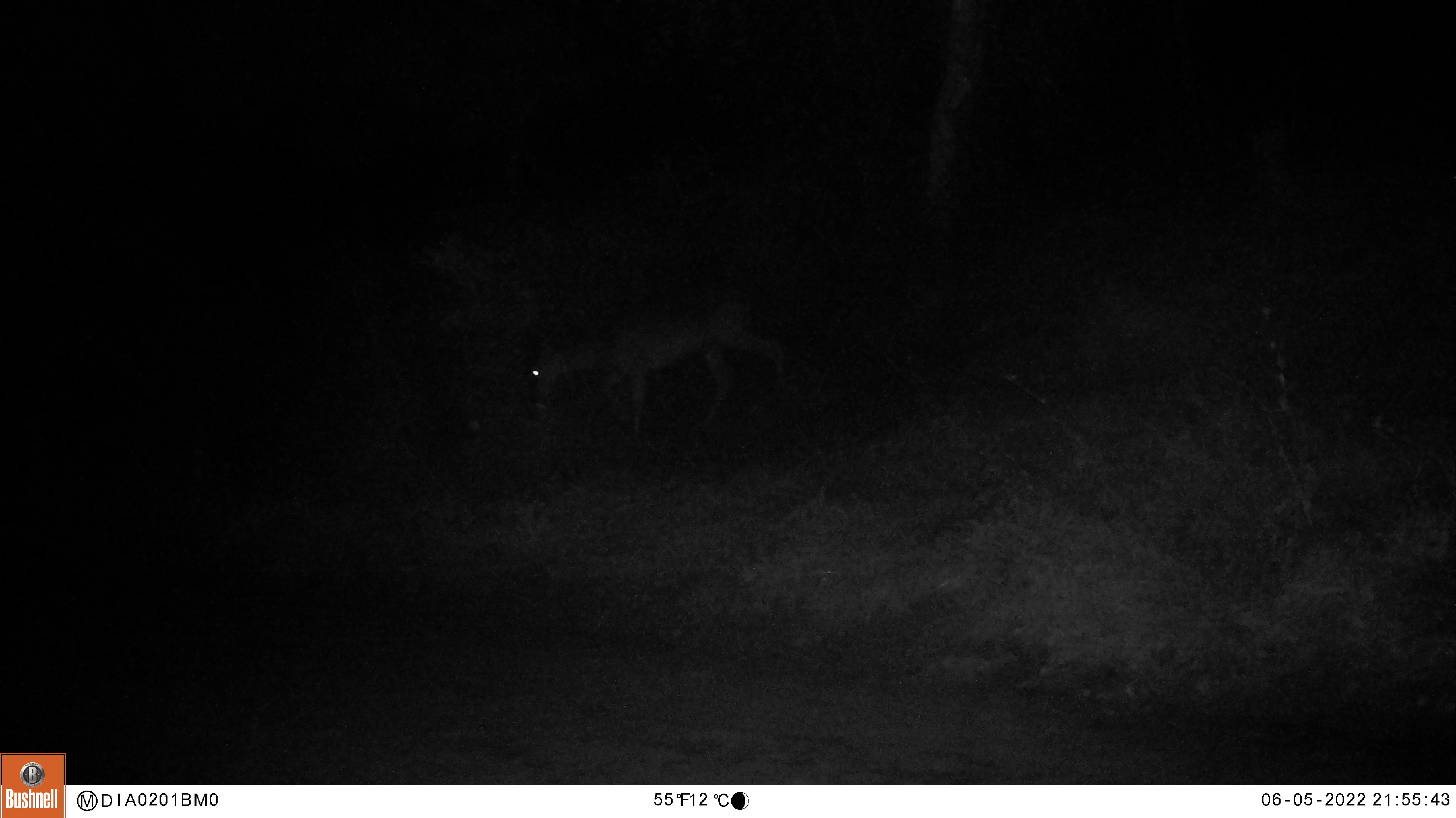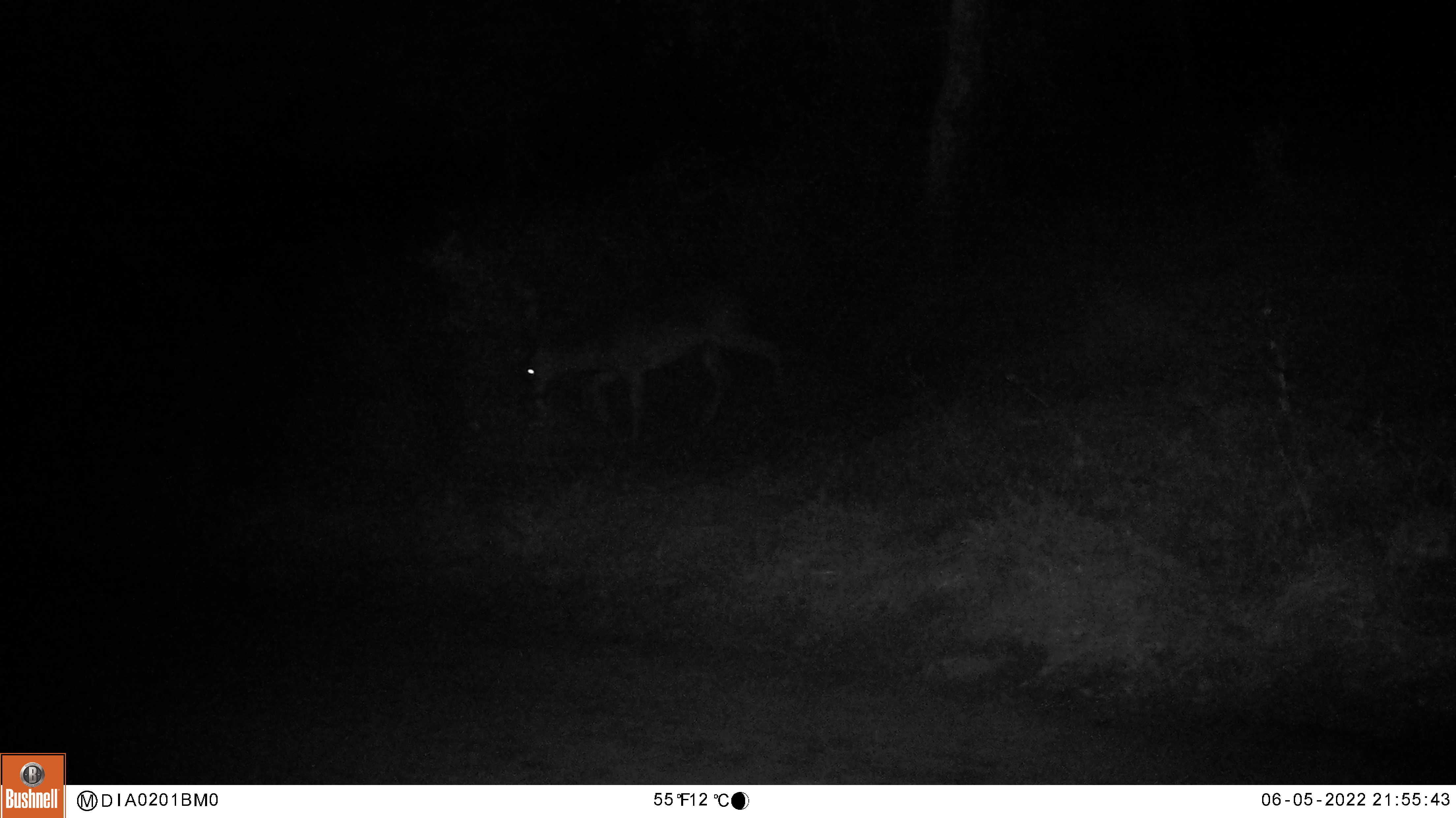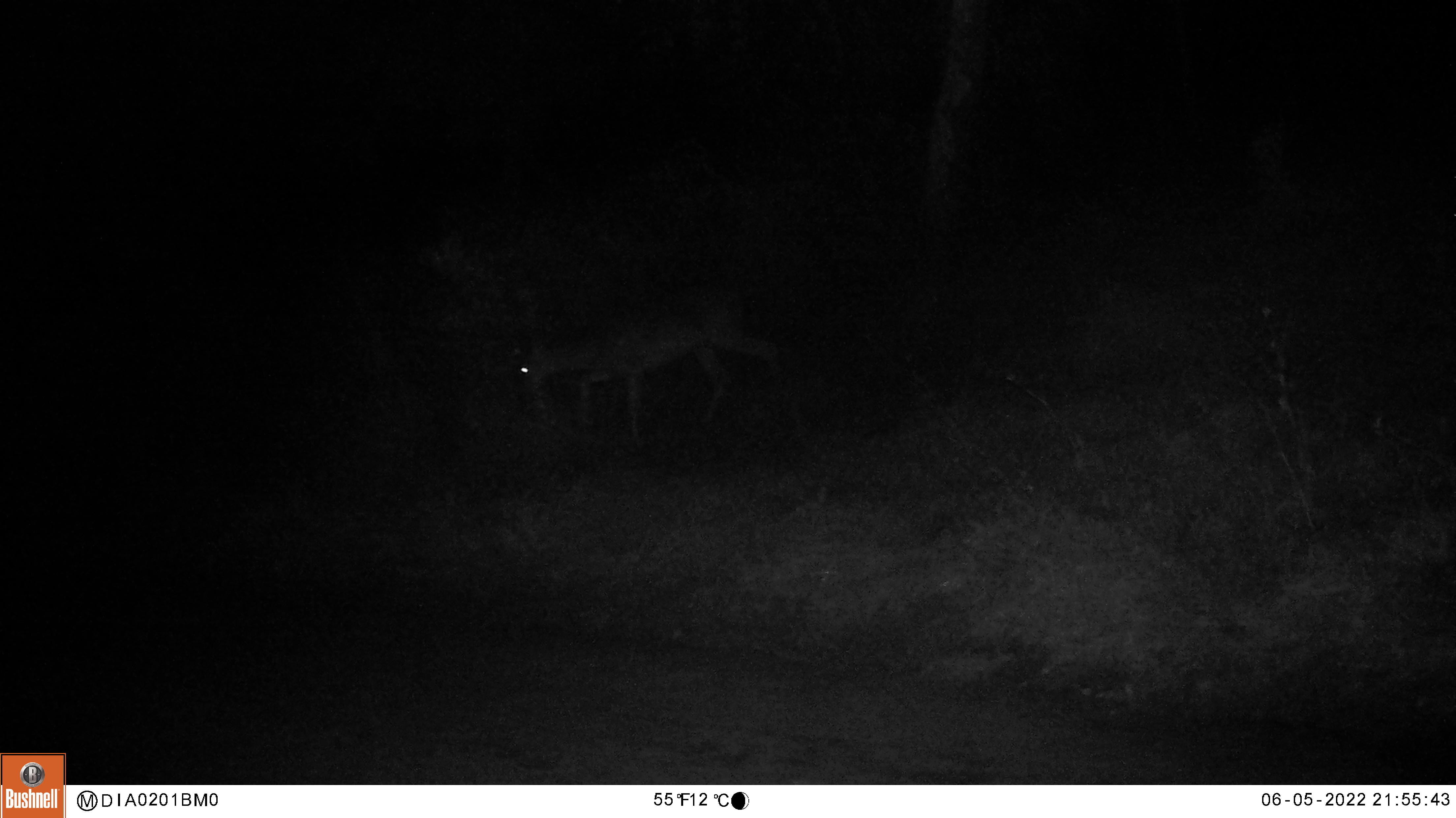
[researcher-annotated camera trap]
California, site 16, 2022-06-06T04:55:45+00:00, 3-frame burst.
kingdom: Animalia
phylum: Chordata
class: Mammalia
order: Artiodactyla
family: Cervidae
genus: Odocoileus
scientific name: Odocoileus hemionus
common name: mule deer